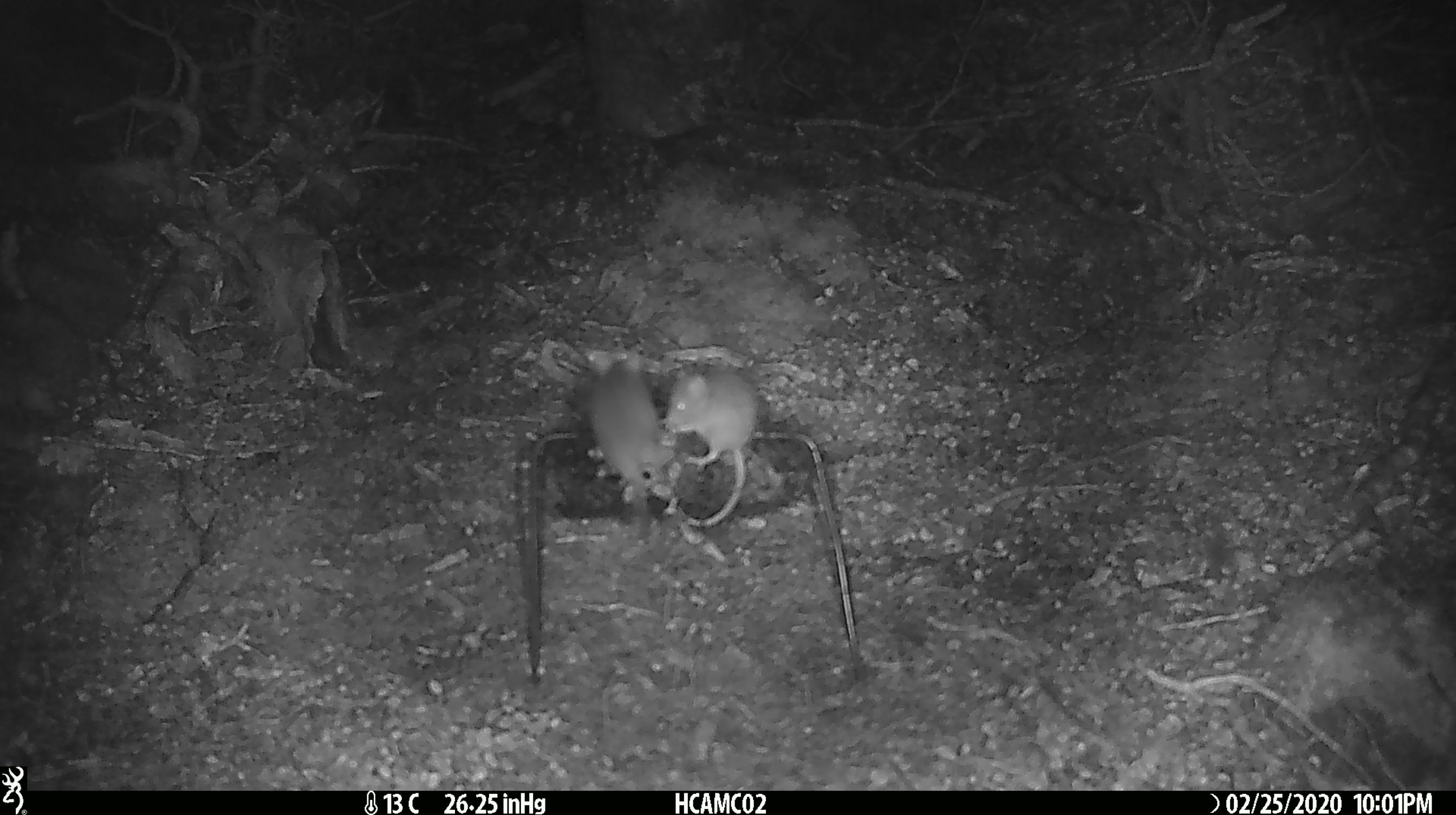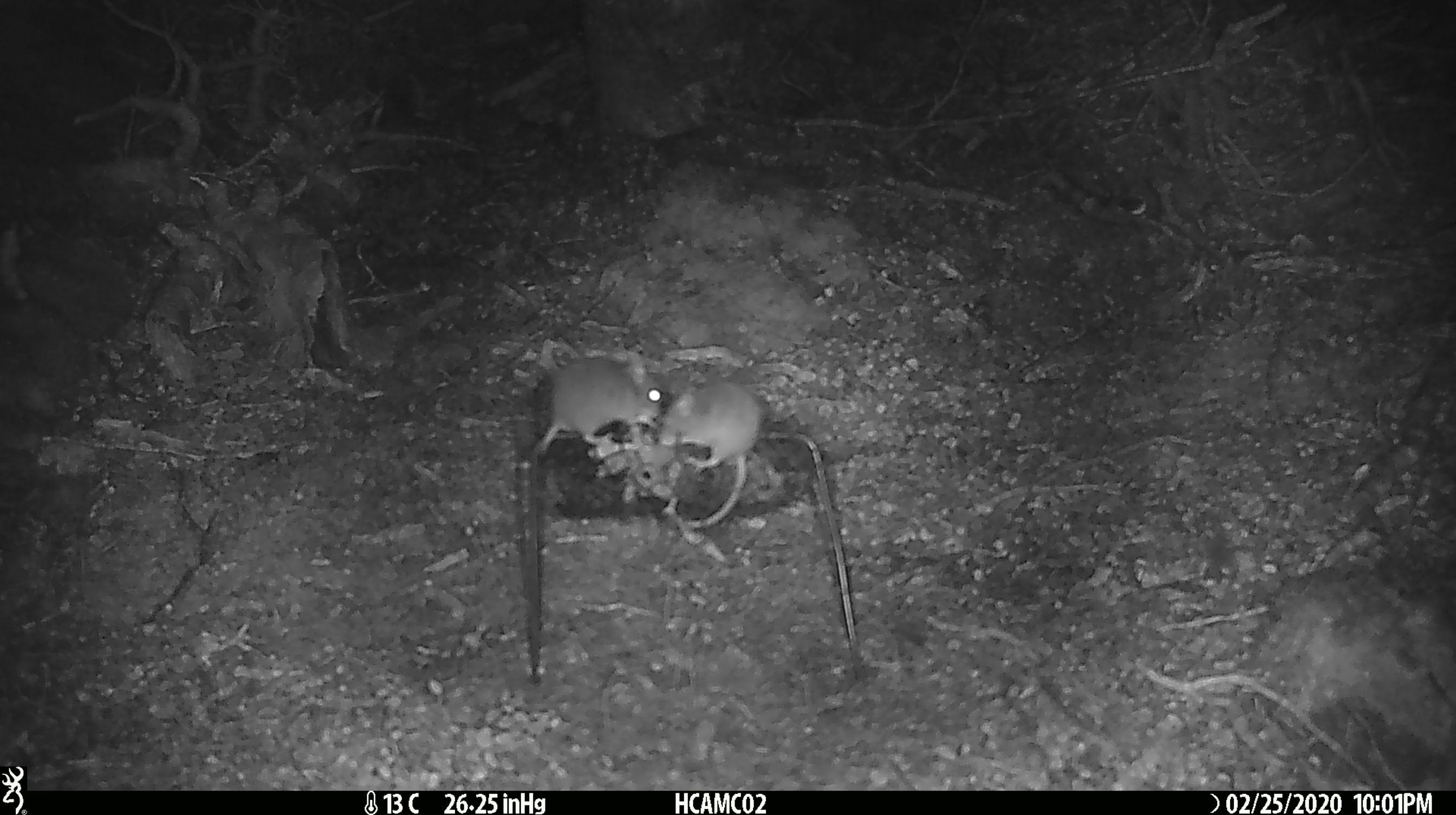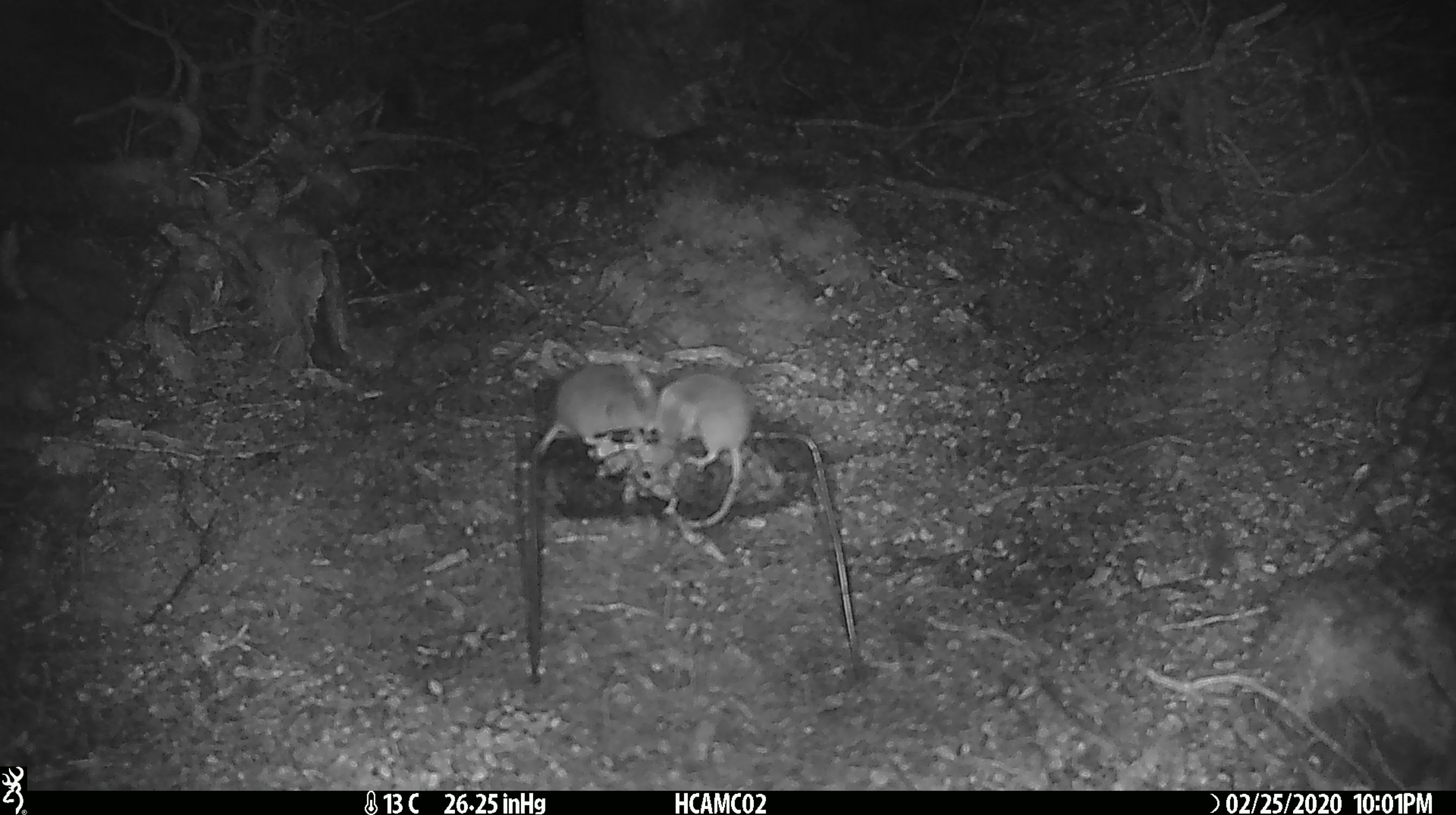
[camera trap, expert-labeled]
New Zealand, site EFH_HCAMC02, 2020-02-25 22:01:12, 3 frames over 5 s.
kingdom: Animalia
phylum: Chordata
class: Mammalia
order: Rodentia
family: Muridae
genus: Mus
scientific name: Mus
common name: mouse